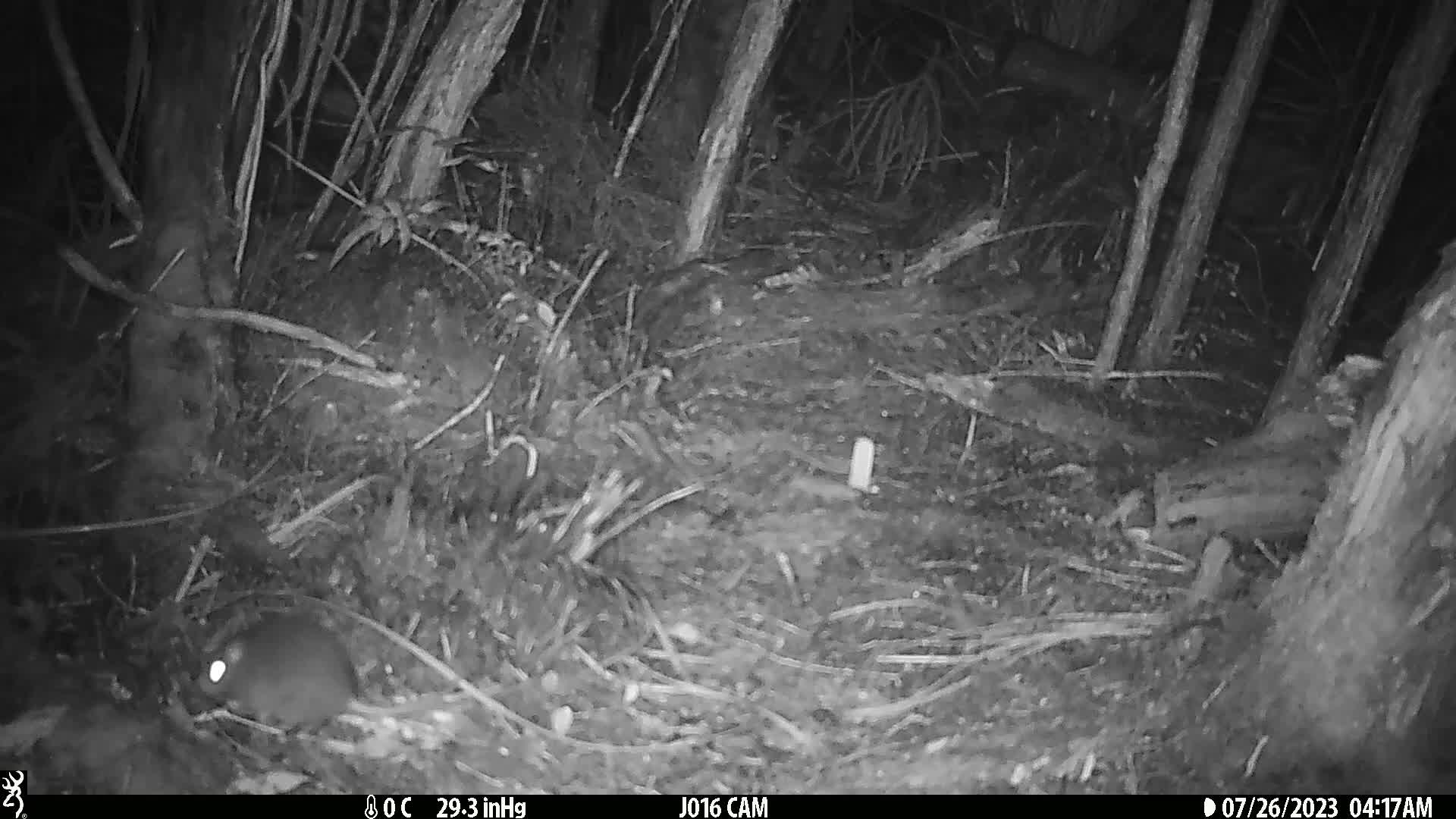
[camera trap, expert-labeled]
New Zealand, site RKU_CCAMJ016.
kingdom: Animalia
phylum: Chordata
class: Mammalia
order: Rodentia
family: Muridae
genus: Rattus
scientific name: Rattus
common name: rat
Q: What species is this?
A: Rat (Rattus).